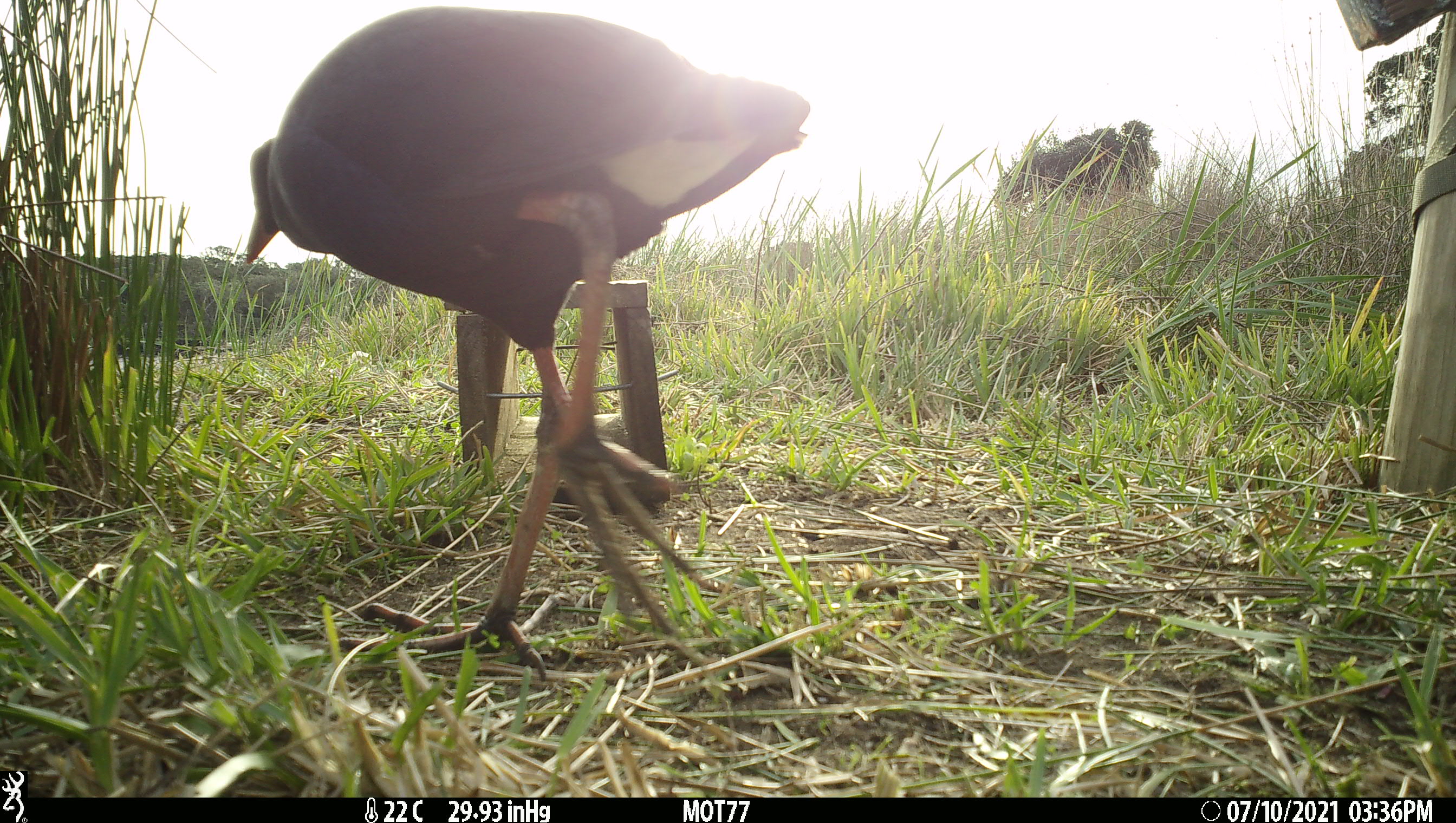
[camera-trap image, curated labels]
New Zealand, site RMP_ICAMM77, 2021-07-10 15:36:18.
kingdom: Animalia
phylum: Chordata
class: Aves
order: Gruiformes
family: Rallidae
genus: Porphyrio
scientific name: Porphyrio melanotus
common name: australasian swamphen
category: pukeko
Pukeko (australasian swamphen) (Porphyrio melanotus).